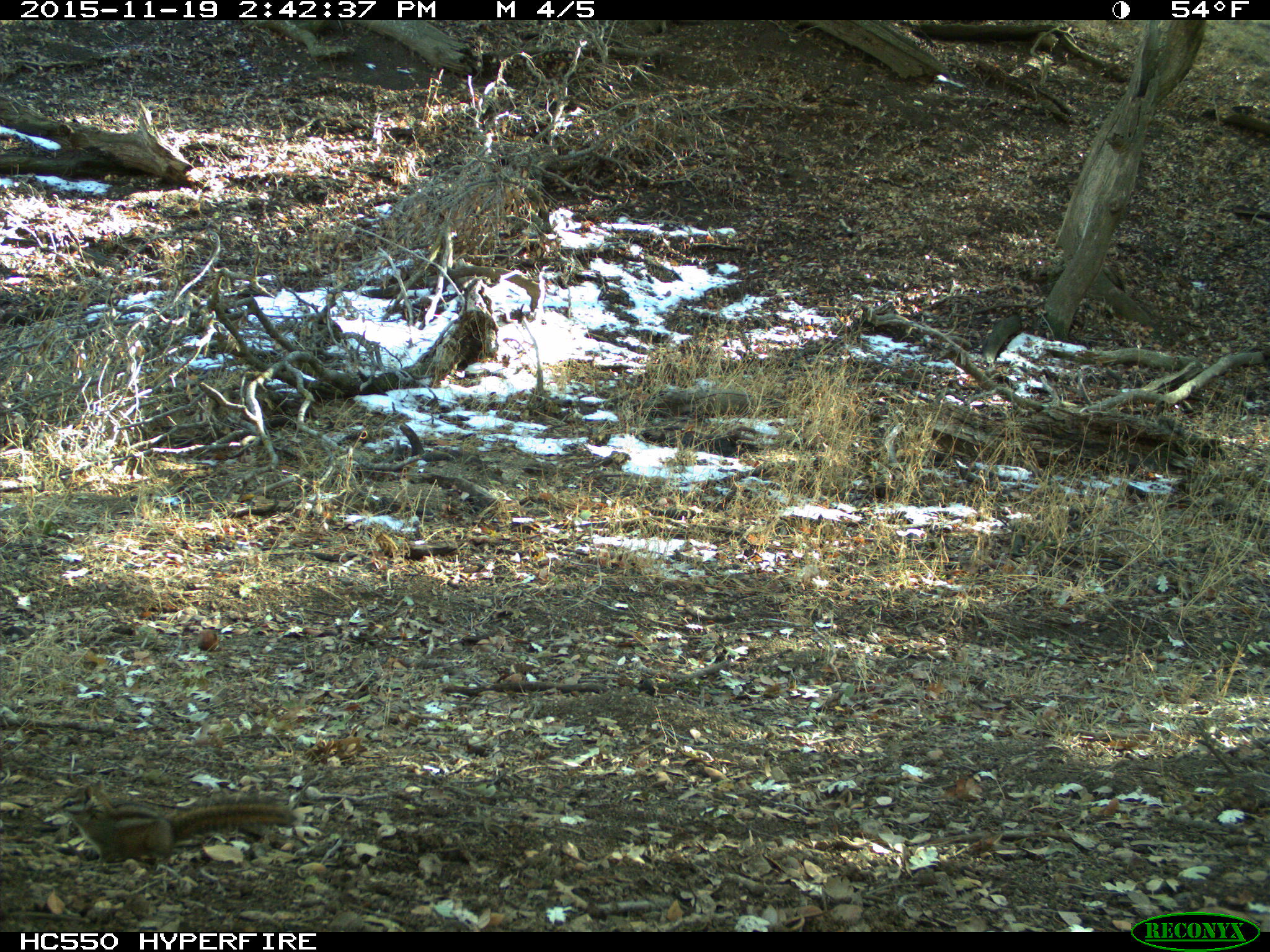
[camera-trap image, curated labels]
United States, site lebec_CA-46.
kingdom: Animalia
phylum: Chordata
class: Mammalia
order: Rodentia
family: Sciuridae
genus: Tamias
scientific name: Tamias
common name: chipmunk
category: unidentified chipmunk